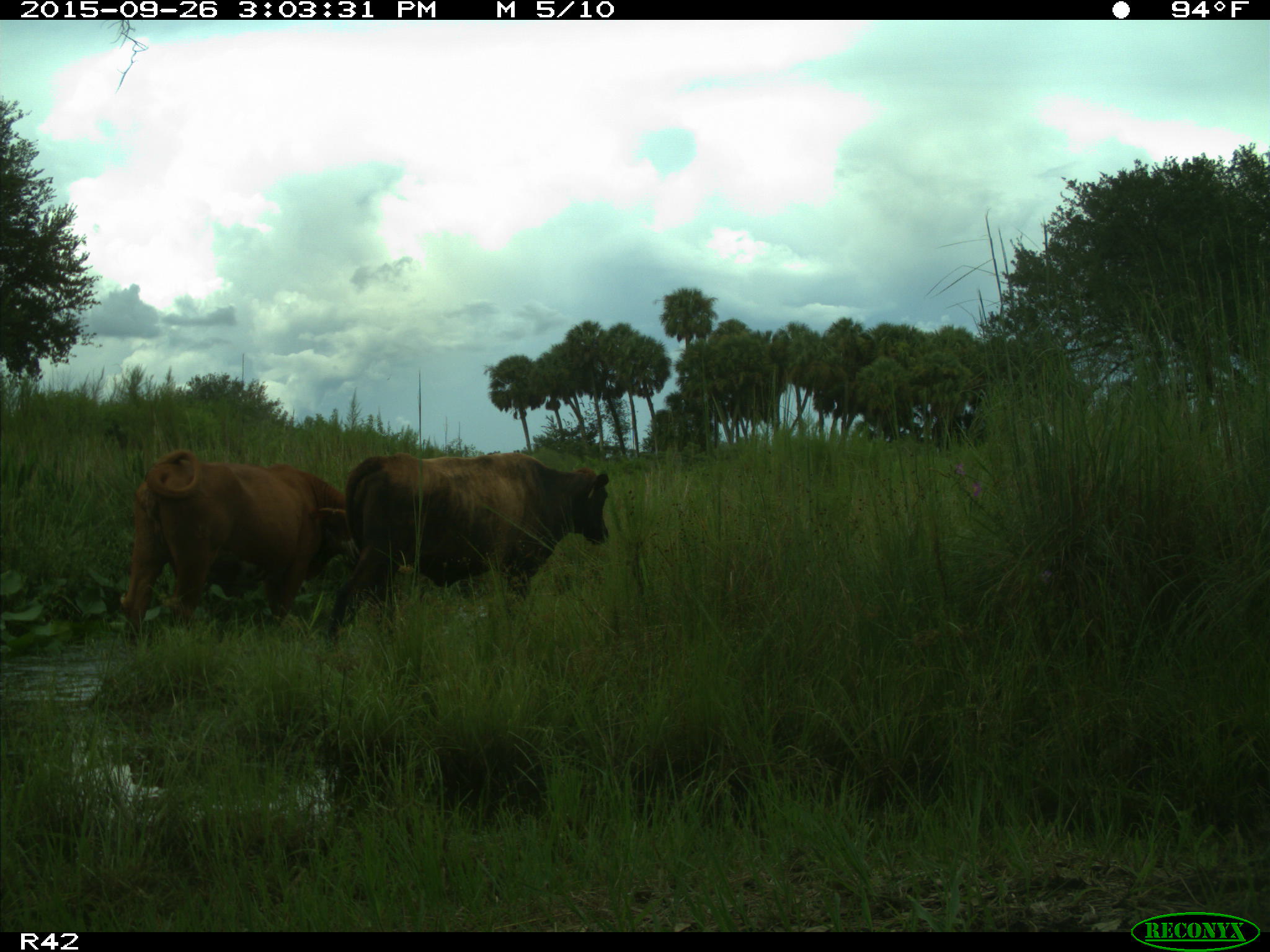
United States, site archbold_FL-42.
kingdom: Animalia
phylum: Chordata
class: Mammalia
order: Artiodactyla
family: Bovidae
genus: Bos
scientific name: Bos taurus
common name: domestic cow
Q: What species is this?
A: Bos taurus (domestic cow).